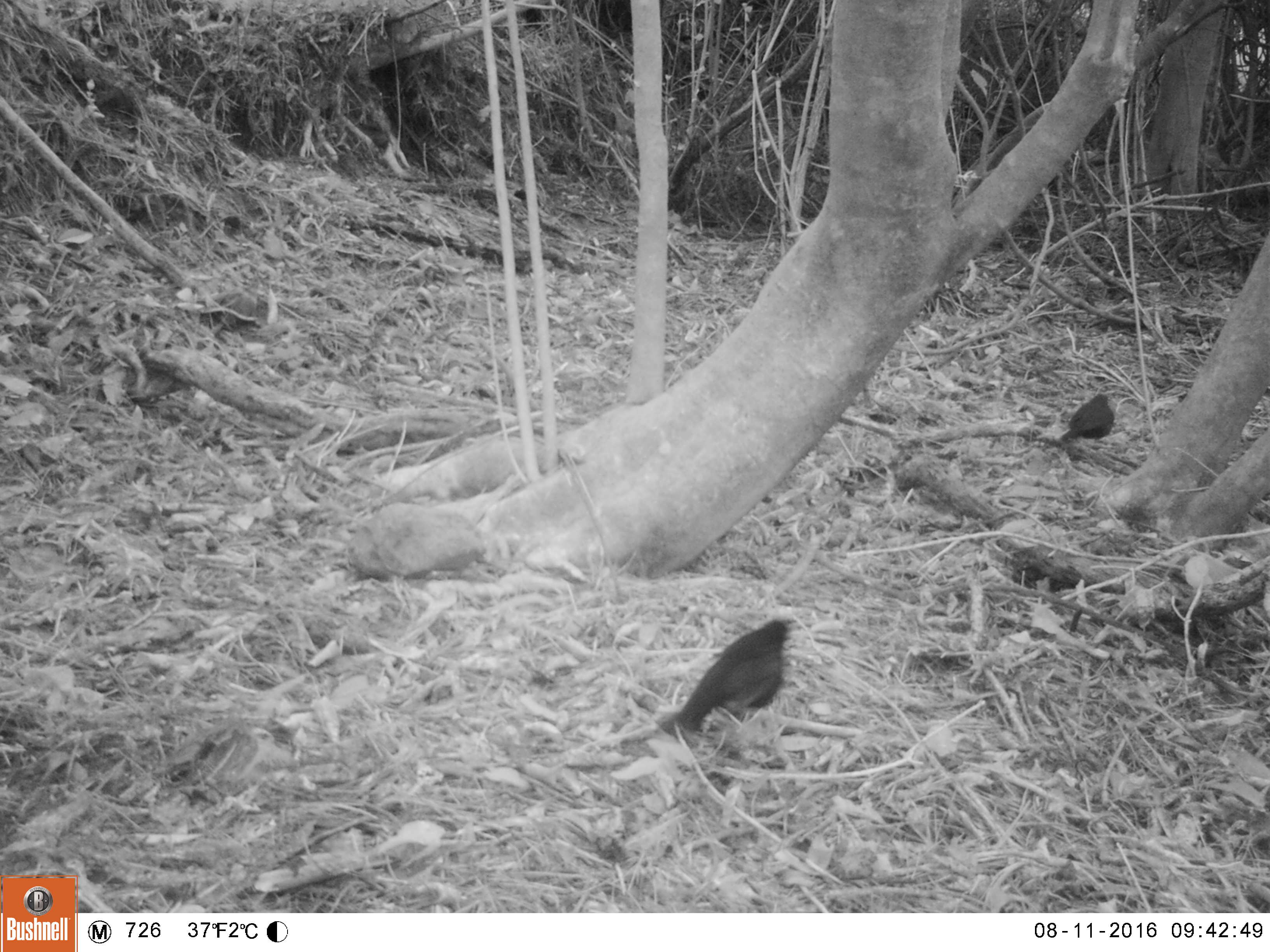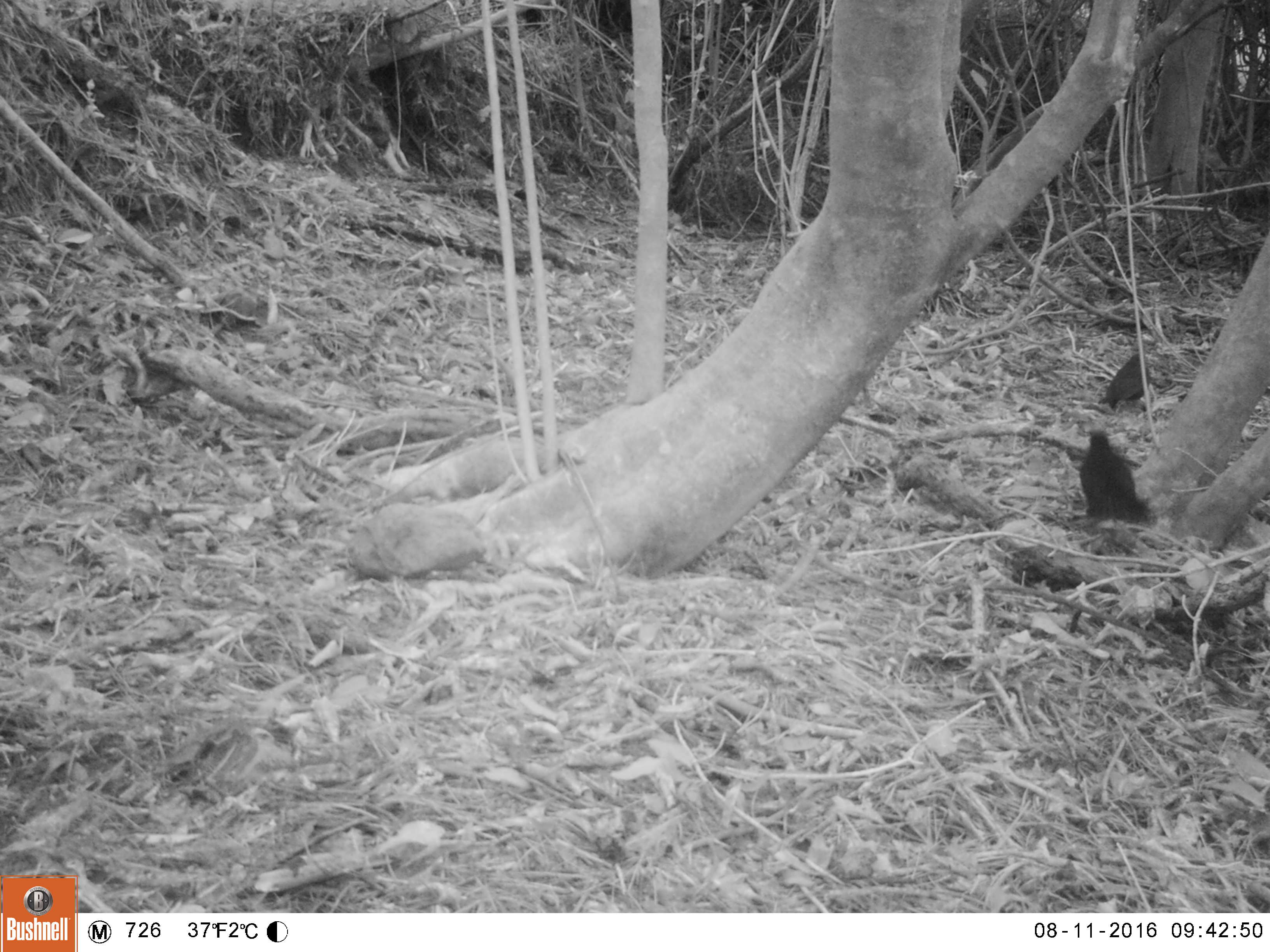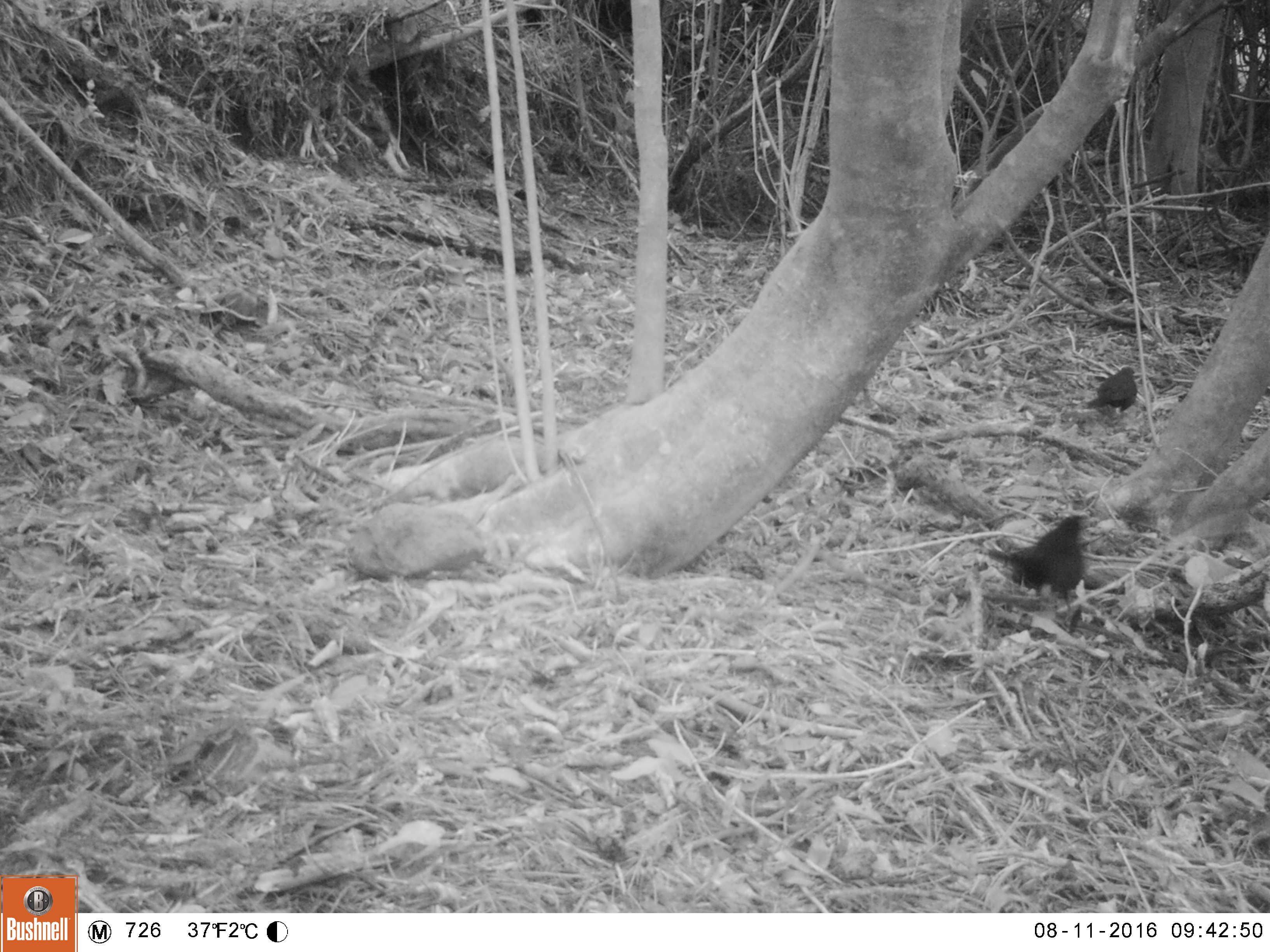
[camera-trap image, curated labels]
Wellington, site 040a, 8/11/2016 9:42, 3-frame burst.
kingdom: Animalia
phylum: Chordata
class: Aves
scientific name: Aves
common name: bird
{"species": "bird (Aves)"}